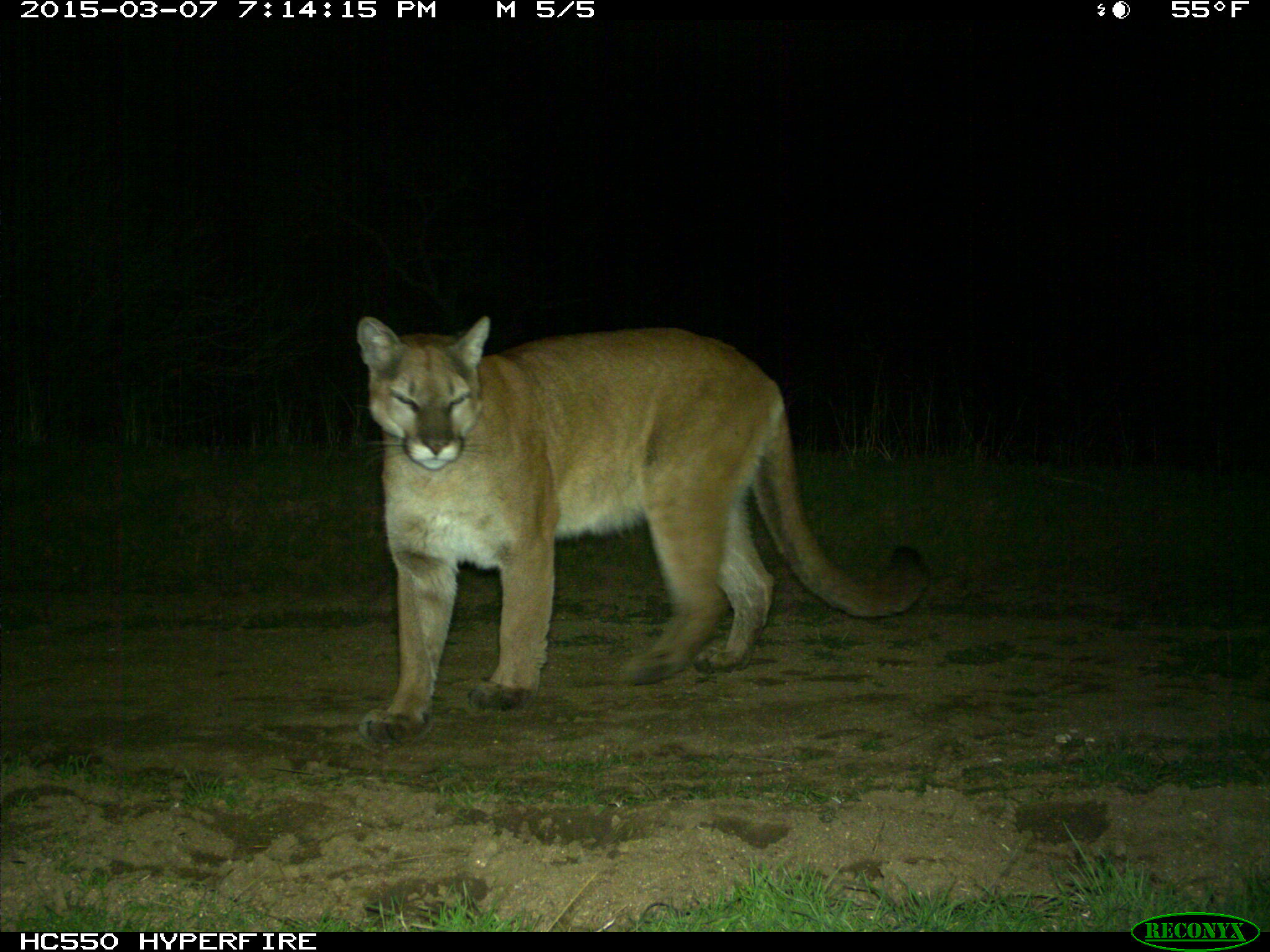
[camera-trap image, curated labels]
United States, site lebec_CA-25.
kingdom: Animalia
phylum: Chordata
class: Mammalia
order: Carnivora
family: Felidae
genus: Puma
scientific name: Puma concolor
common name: mountain lion